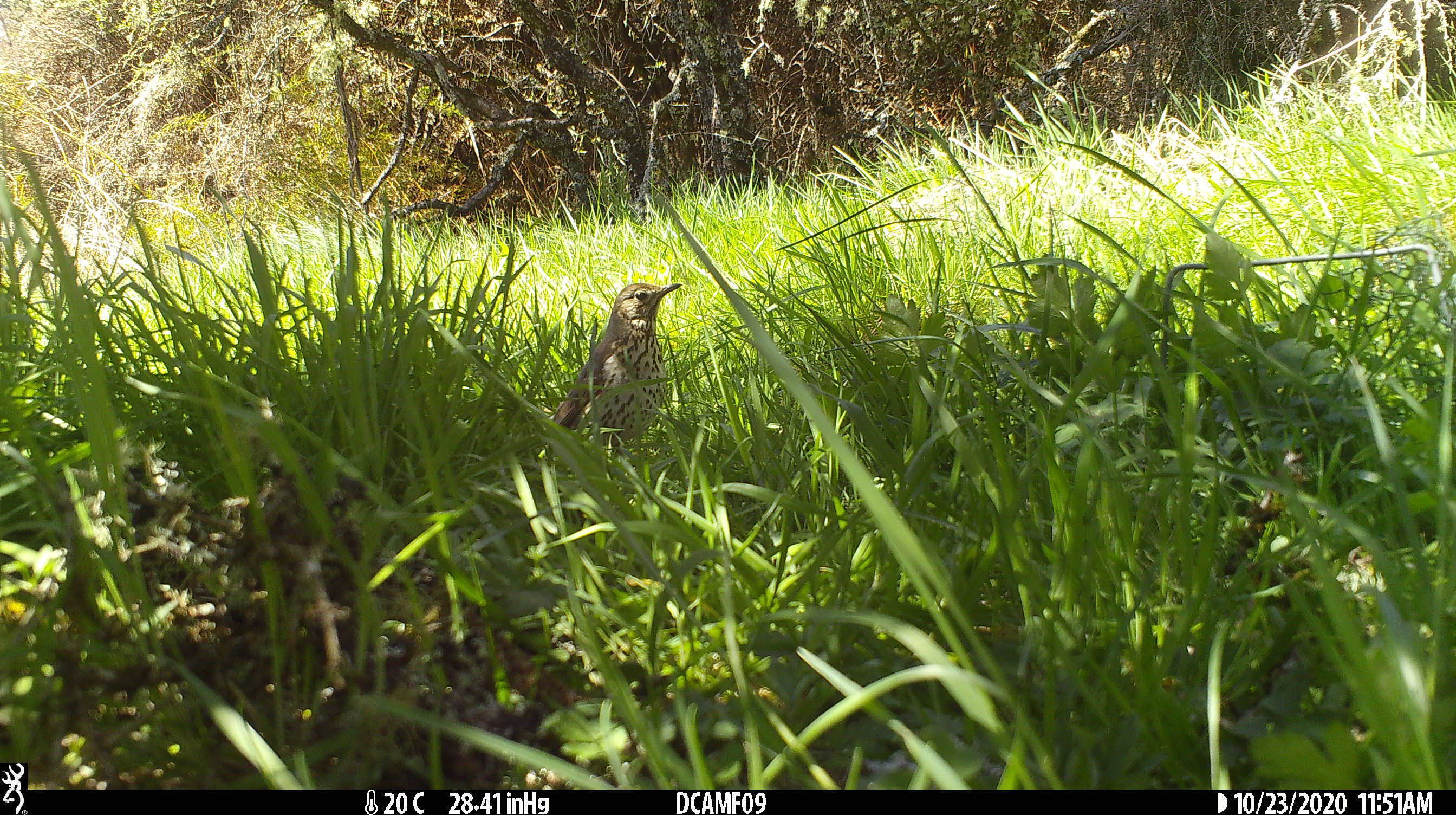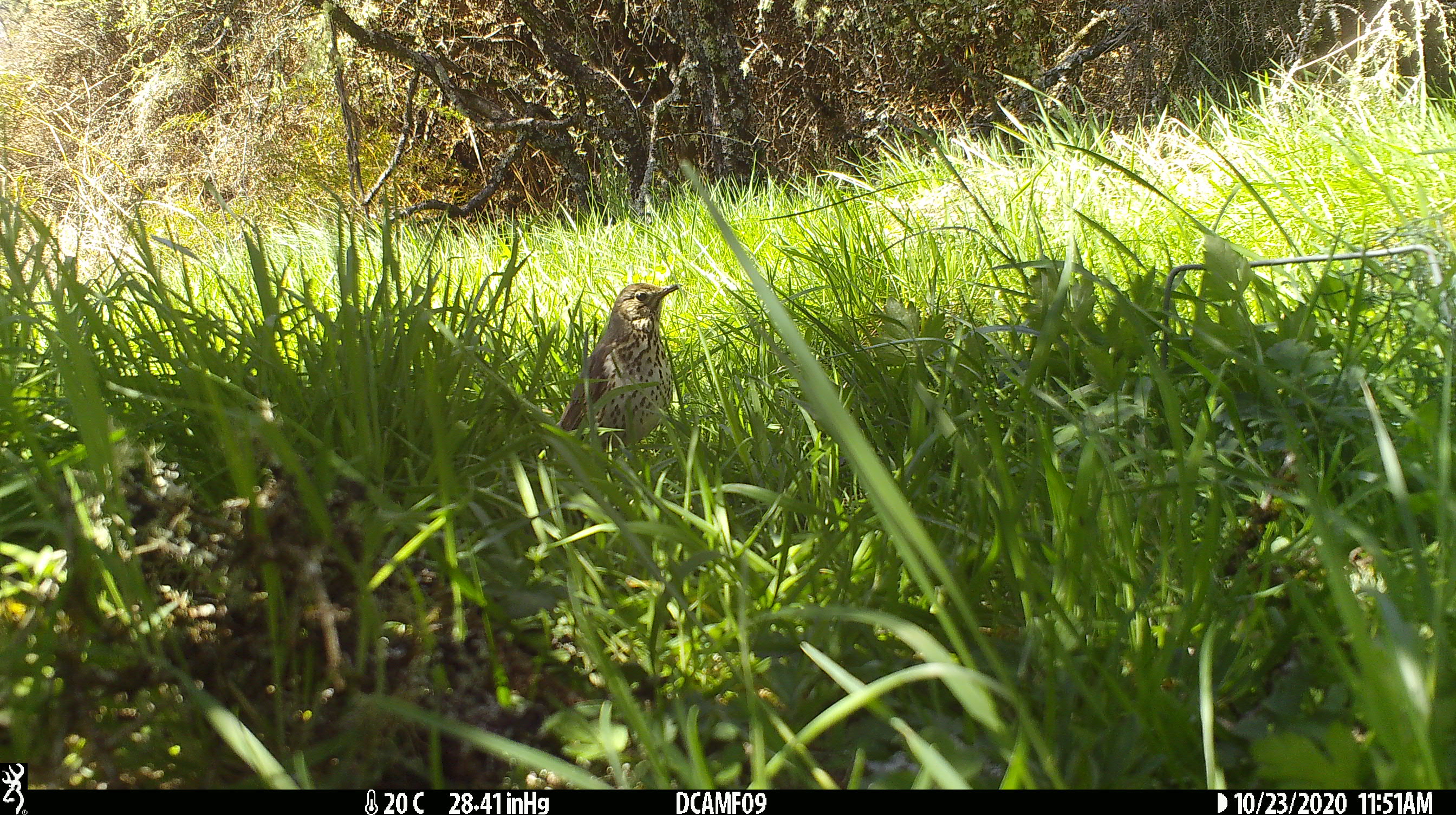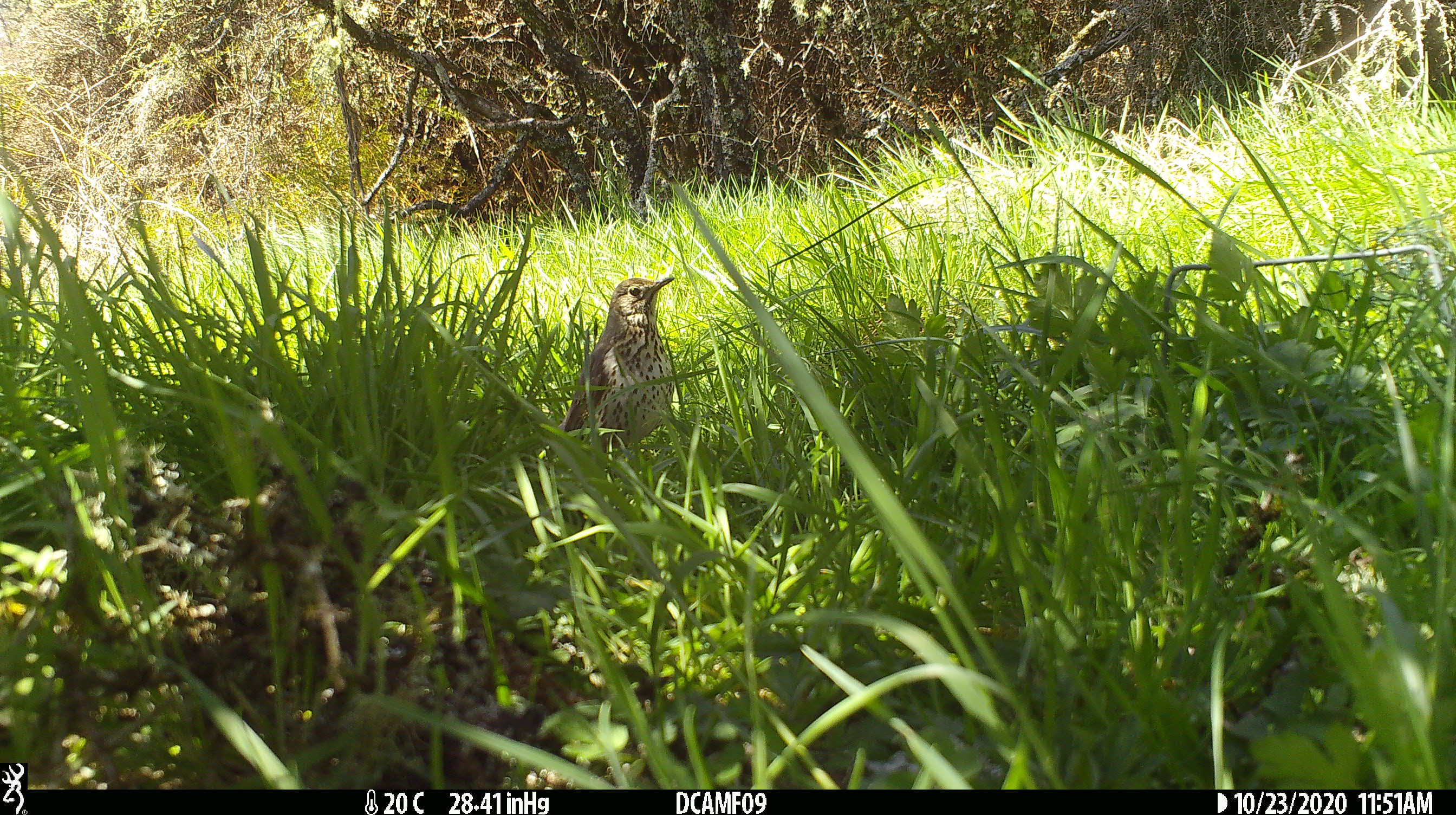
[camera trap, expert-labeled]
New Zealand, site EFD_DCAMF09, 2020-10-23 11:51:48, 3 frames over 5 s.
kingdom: Animalia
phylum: Chordata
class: Aves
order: Passeriformes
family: Turdidae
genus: Turdus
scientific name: Turdus philomelos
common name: song thrush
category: thrush